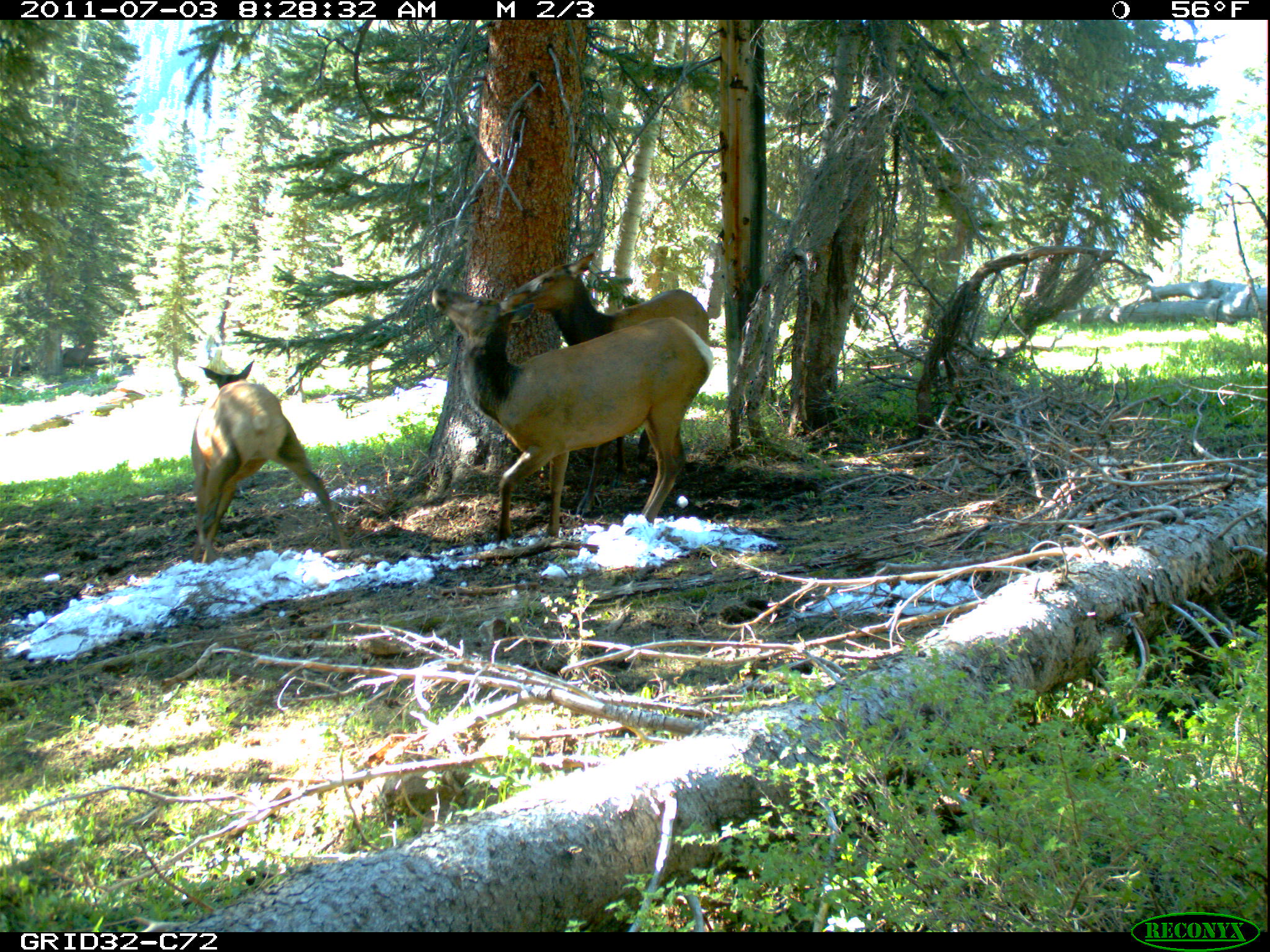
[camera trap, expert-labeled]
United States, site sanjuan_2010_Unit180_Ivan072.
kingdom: Animalia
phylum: Chordata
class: Mammalia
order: Artiodactyla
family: Cervidae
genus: Cervus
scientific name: Cervus elaphus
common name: red deer